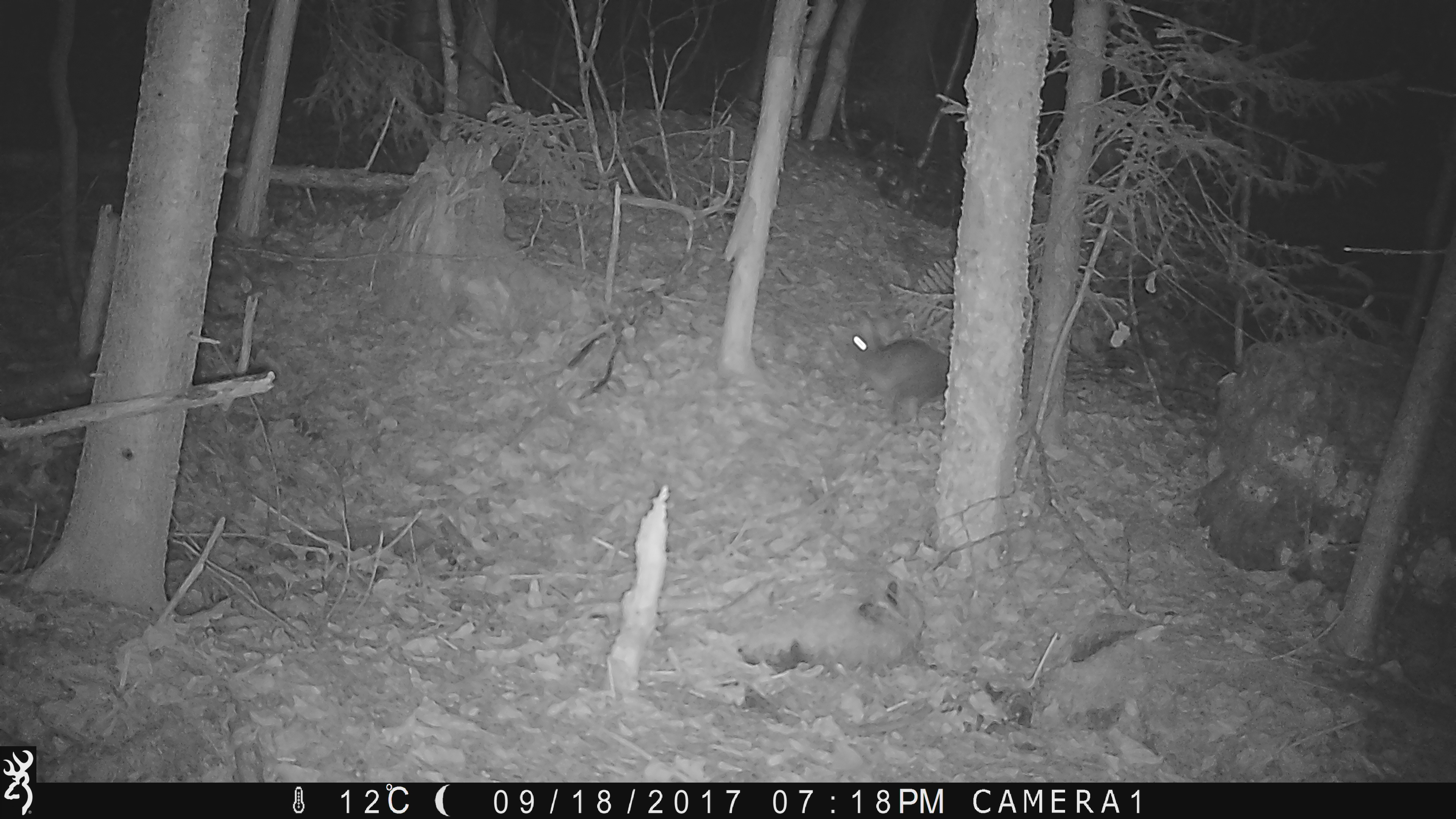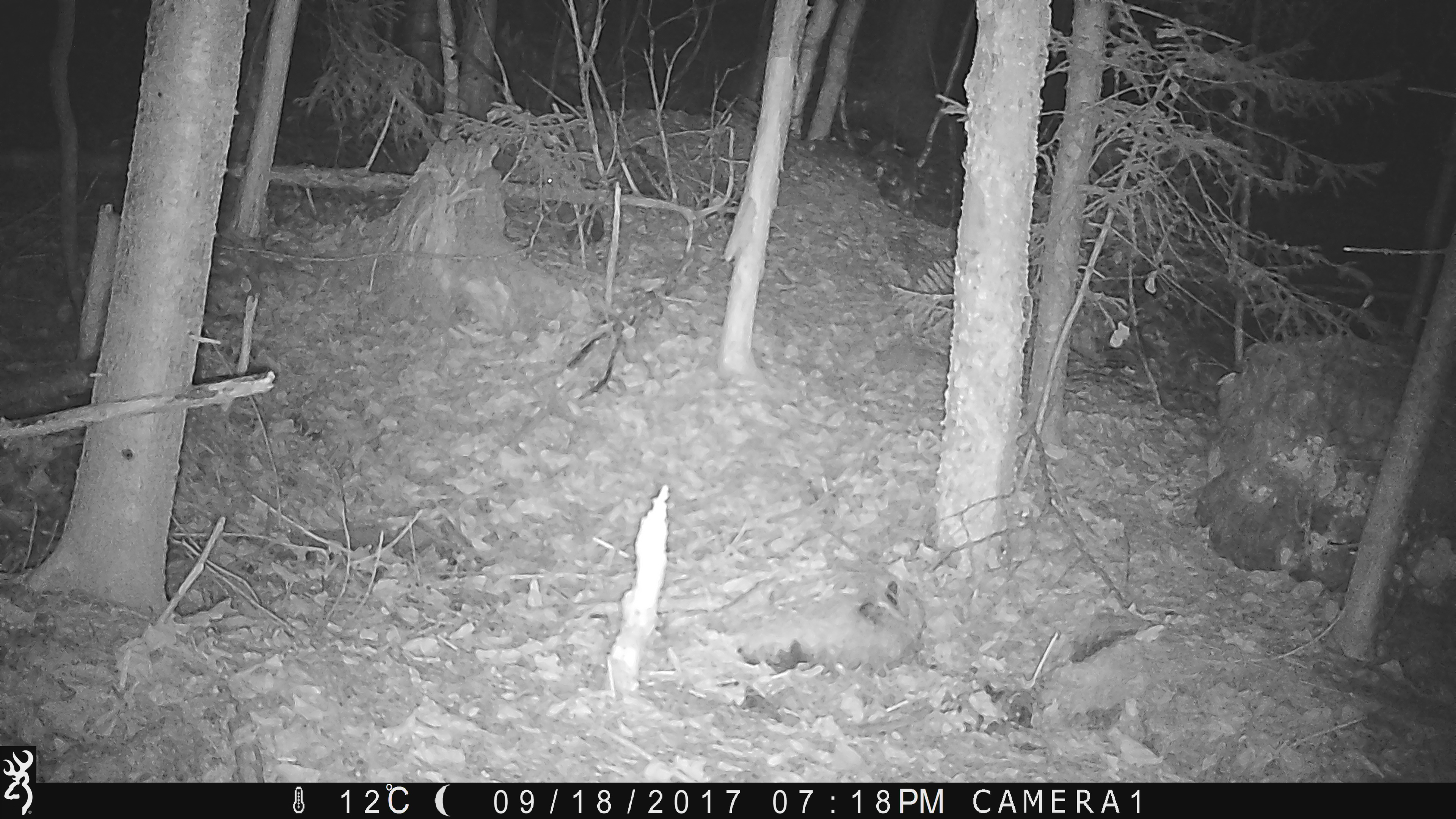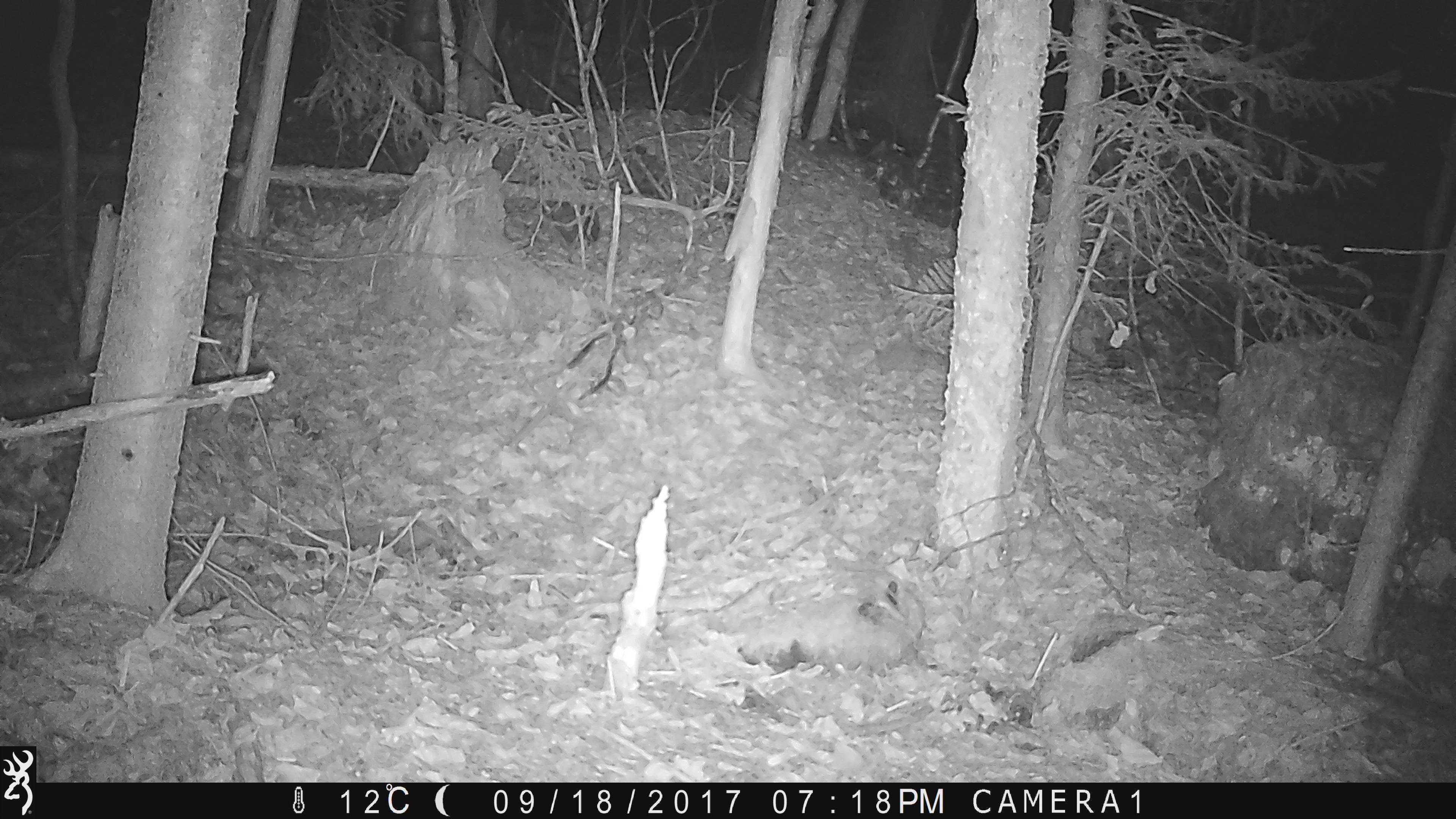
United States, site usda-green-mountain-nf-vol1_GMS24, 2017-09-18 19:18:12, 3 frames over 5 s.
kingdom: Animalia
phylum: Chordata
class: Mammalia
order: Lagomorpha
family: Leporidae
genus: Lepus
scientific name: Lepus americanus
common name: snowshoe hare